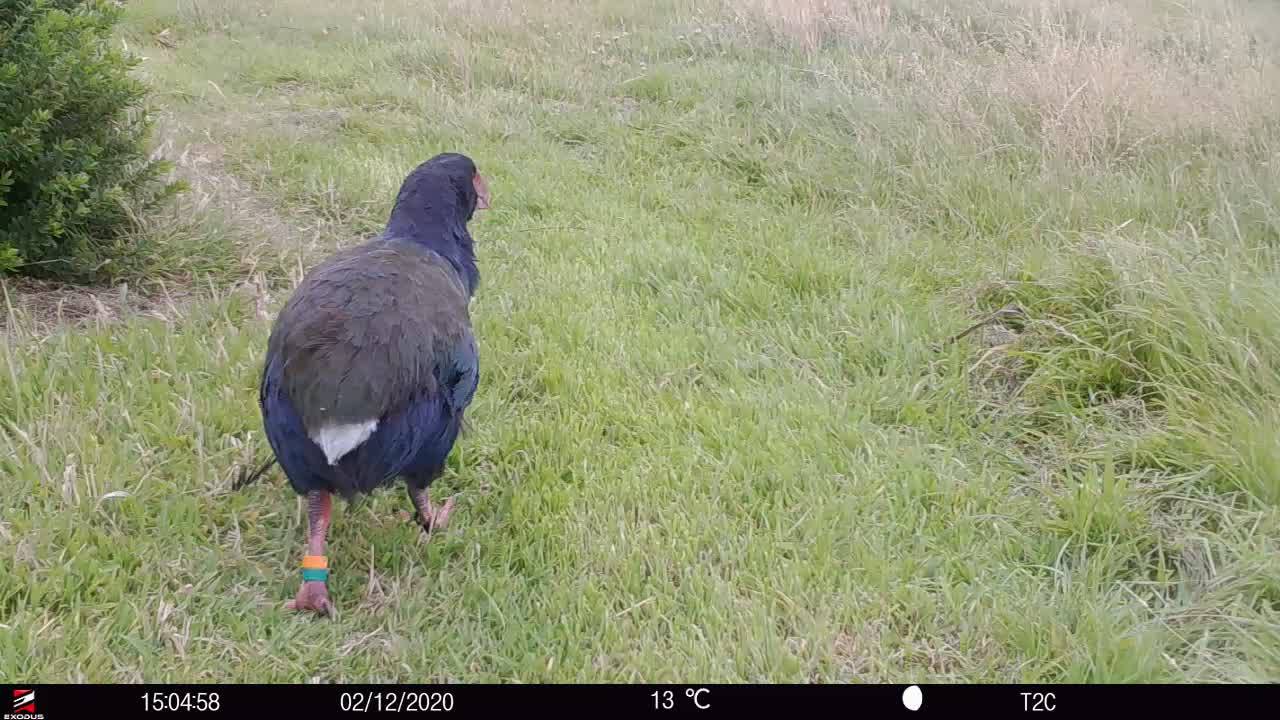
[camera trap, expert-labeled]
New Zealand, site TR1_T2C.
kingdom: Animalia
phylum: Chordata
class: Aves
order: Gruiformes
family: Rallidae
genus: Porphyrio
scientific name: Porphyrio mantelli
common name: takahe